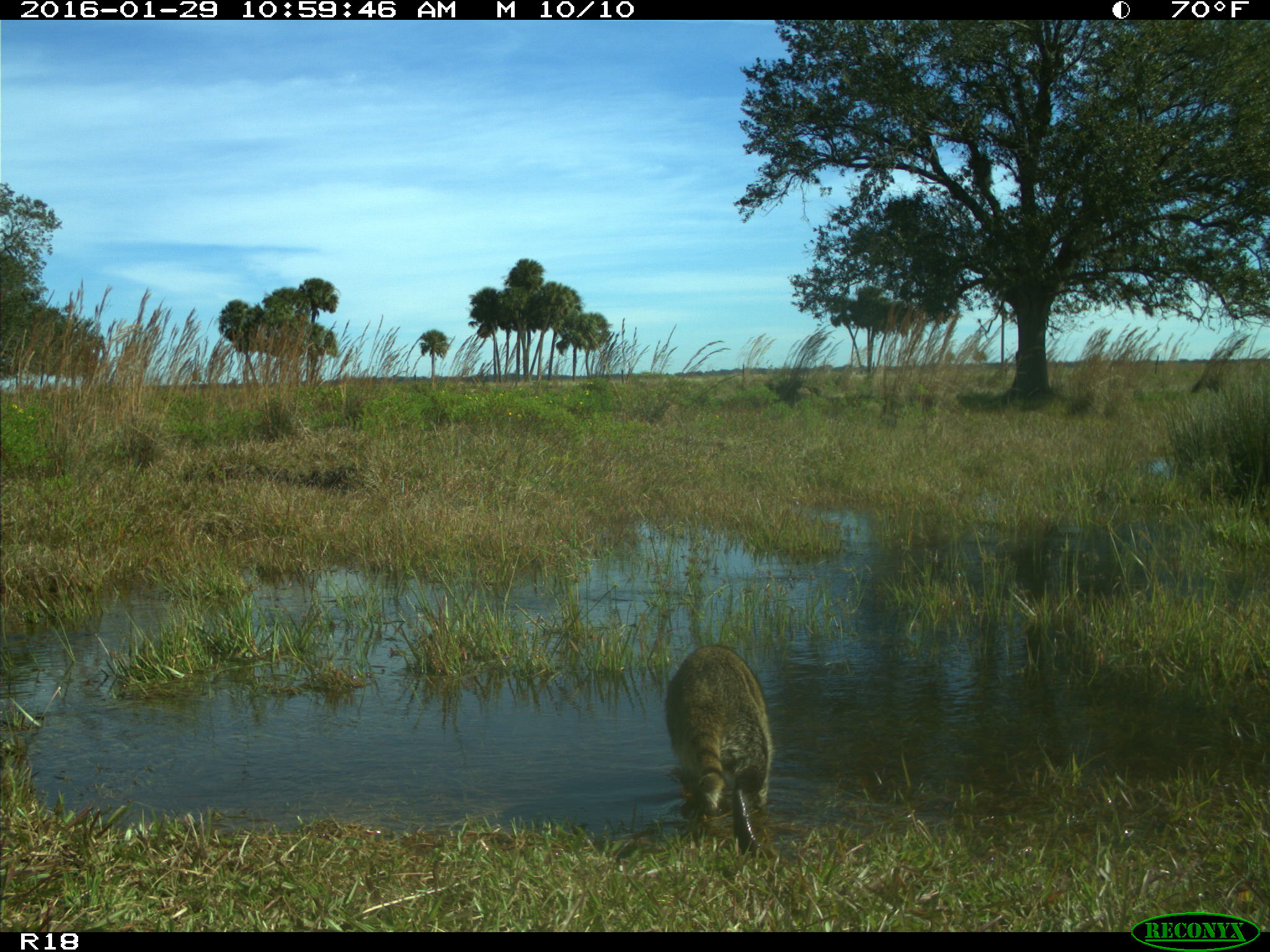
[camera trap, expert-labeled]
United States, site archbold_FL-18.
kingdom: Animalia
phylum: Chordata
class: Mammalia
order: Carnivora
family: Procyonidae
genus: Procyon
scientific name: Procyon lotor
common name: common raccoon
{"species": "Procyon lotor (common raccoon)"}